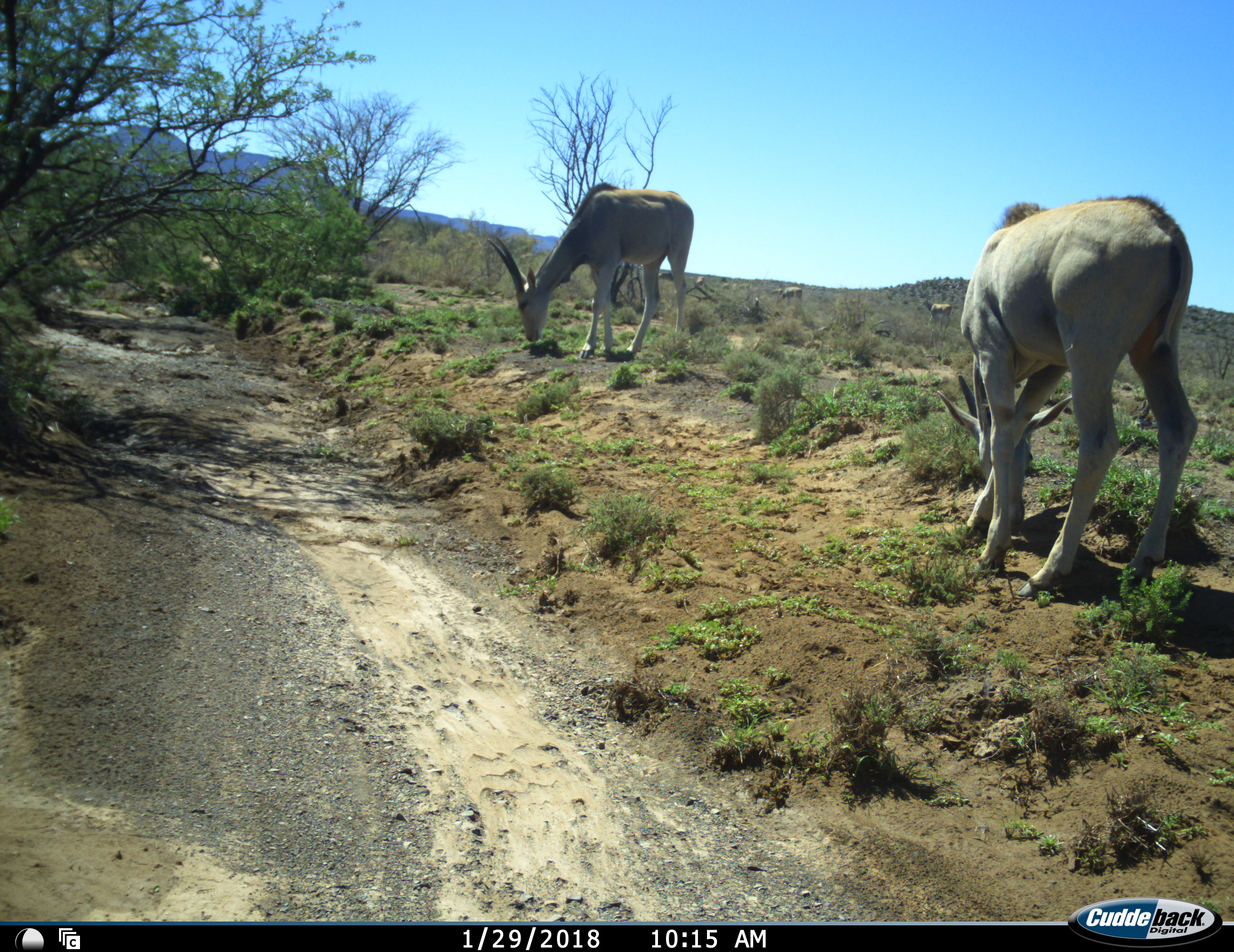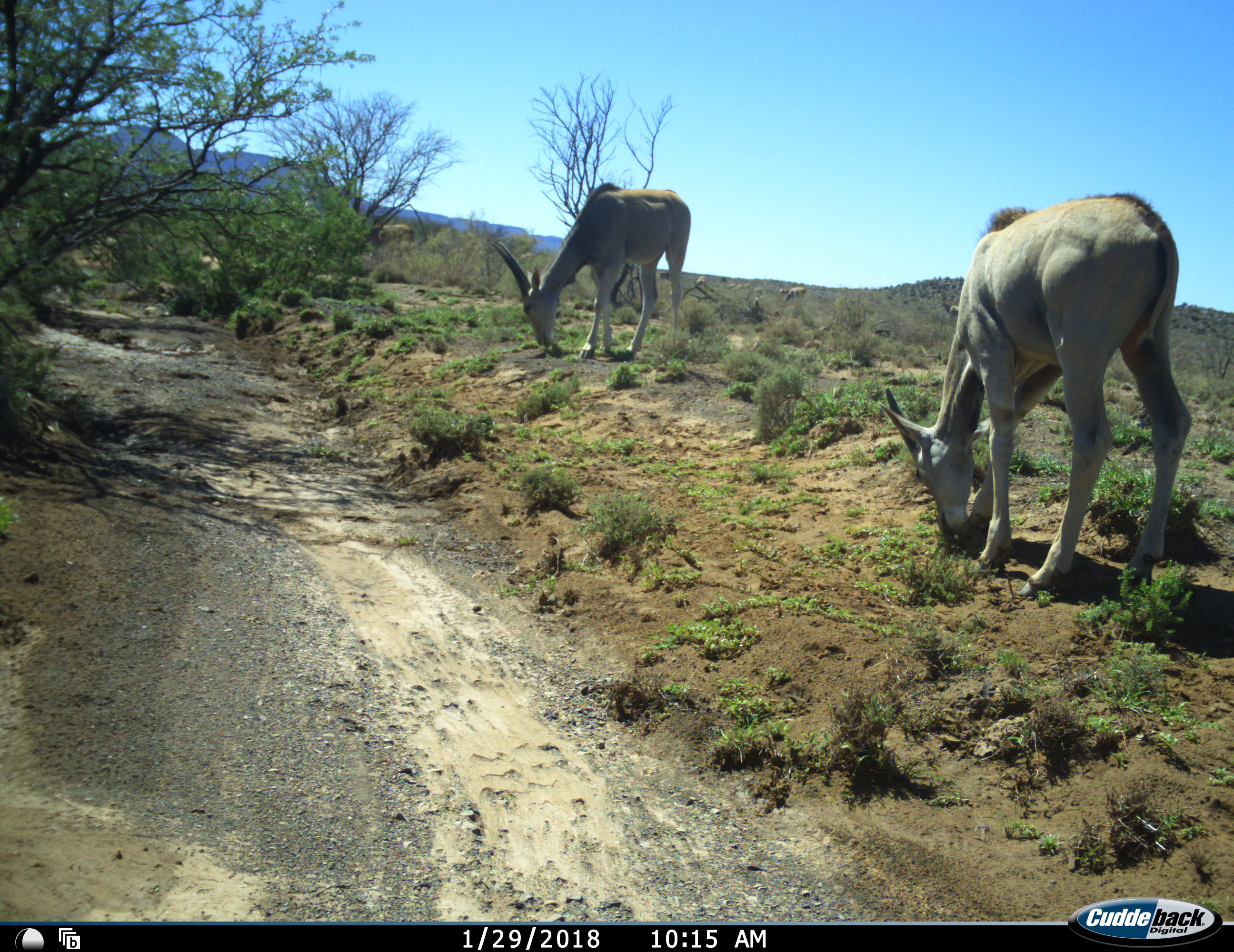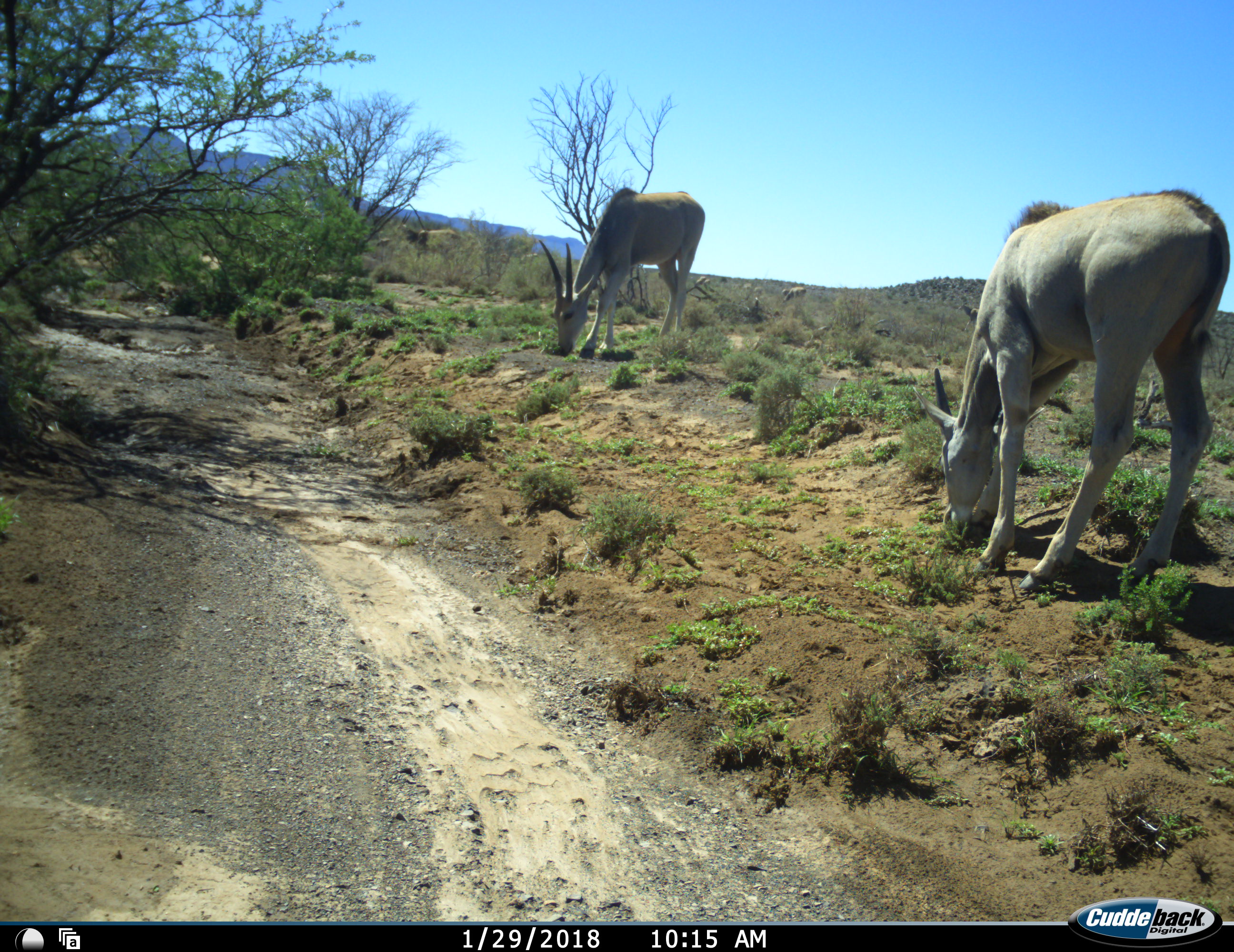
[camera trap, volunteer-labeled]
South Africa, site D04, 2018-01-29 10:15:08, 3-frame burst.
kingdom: Animalia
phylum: Chordata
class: Mammalia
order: Artiodactyla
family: Bovidae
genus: Tragelaphus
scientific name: Tragelaphus oryx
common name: eland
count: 2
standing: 33%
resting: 0%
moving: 33%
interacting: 0%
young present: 22%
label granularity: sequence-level